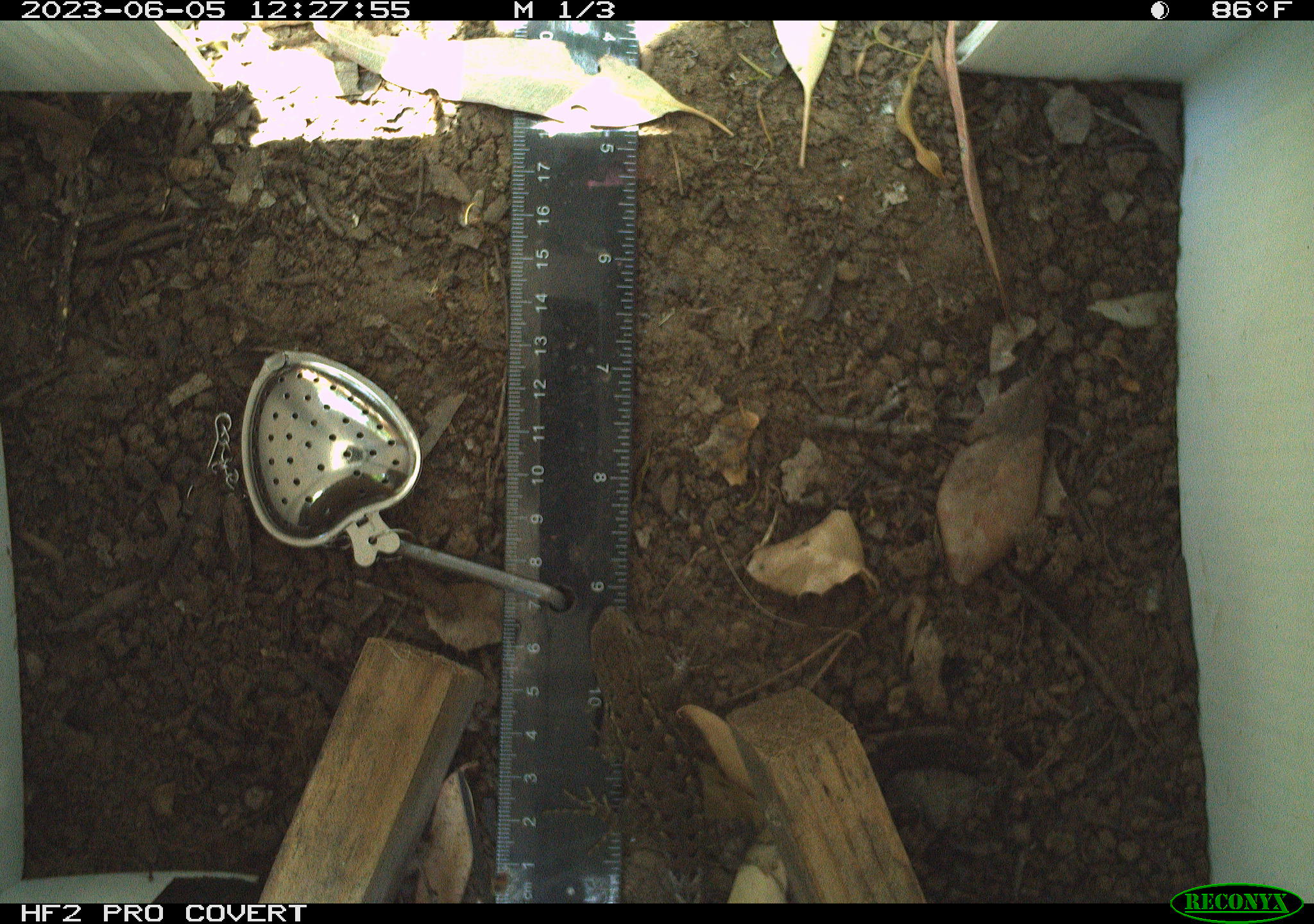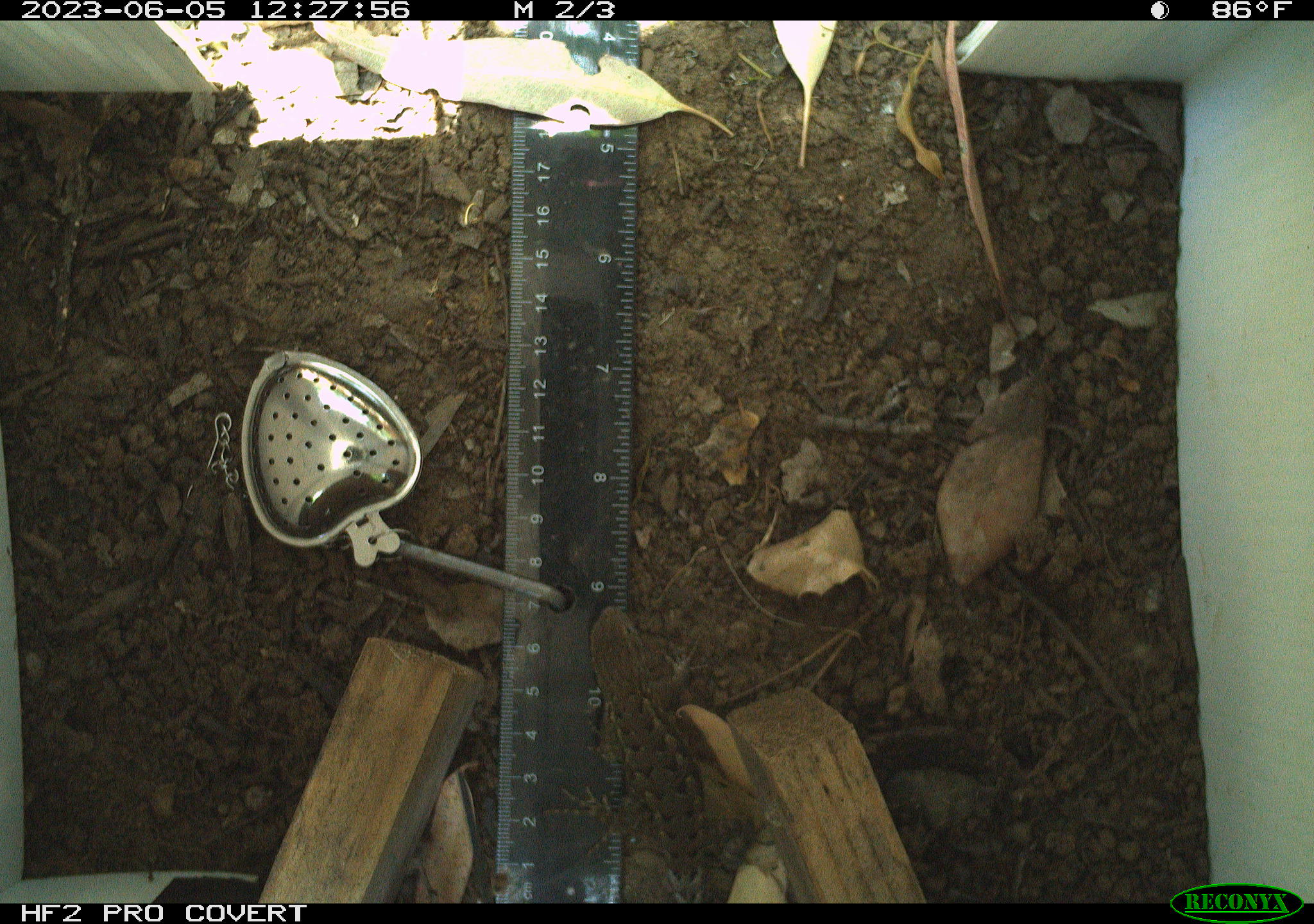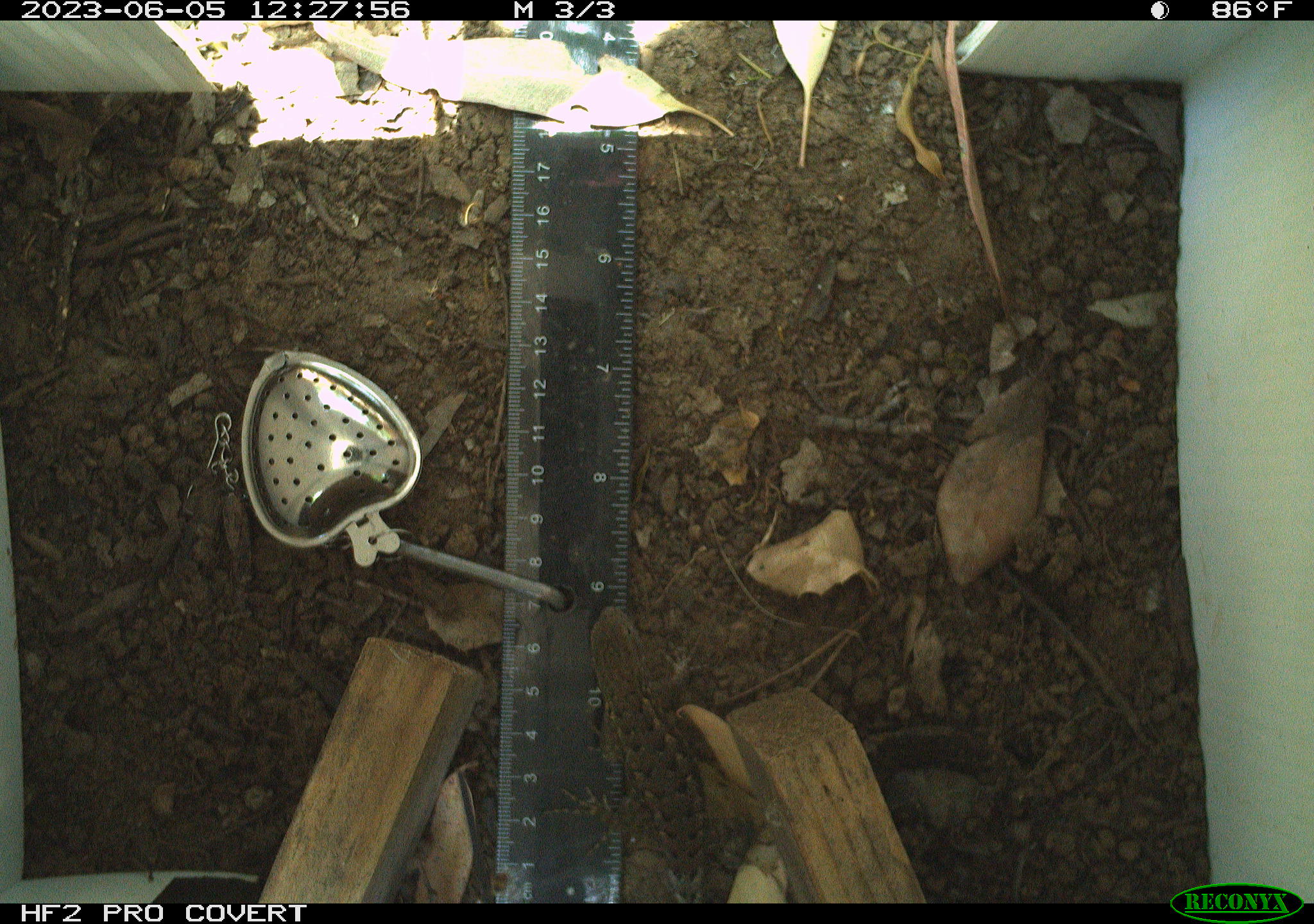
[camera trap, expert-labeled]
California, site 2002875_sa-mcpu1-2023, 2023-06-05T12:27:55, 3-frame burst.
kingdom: Animalia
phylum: Chordata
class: Reptilia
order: Squamata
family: Phrynosomatidae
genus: Sceloporus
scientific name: Sceloporus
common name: spiny lizards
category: sceloporus species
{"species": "sceloporus species (spiny lizards) (Sceloporus)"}